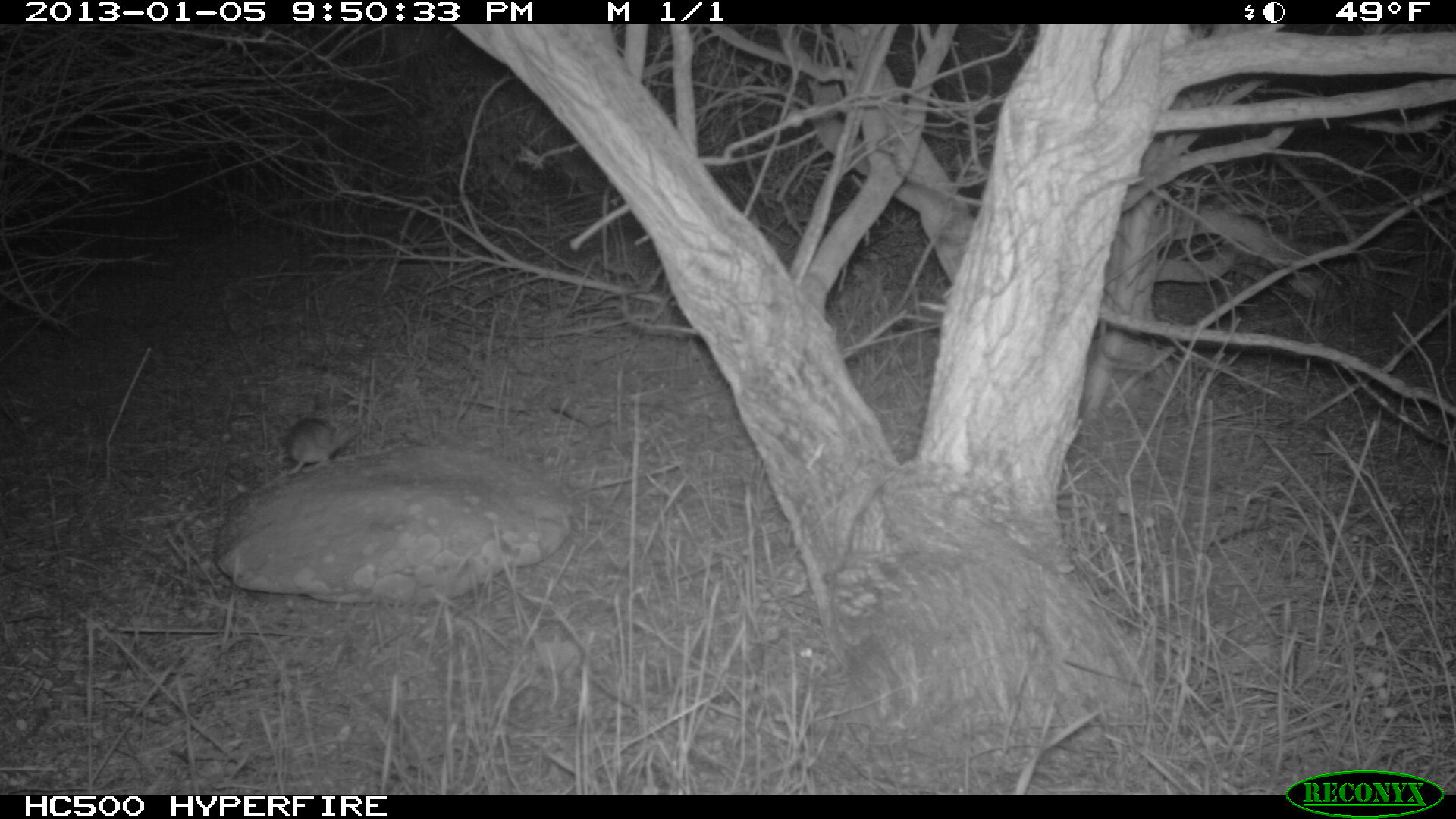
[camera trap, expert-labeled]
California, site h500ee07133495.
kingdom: Animalia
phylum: Chordata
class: Mammalia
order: Rodentia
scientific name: Rodentia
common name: rodent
Rodent (Rodentia).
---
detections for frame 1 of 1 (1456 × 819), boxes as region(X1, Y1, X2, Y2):
rodent: region(284, 416, 359, 476)